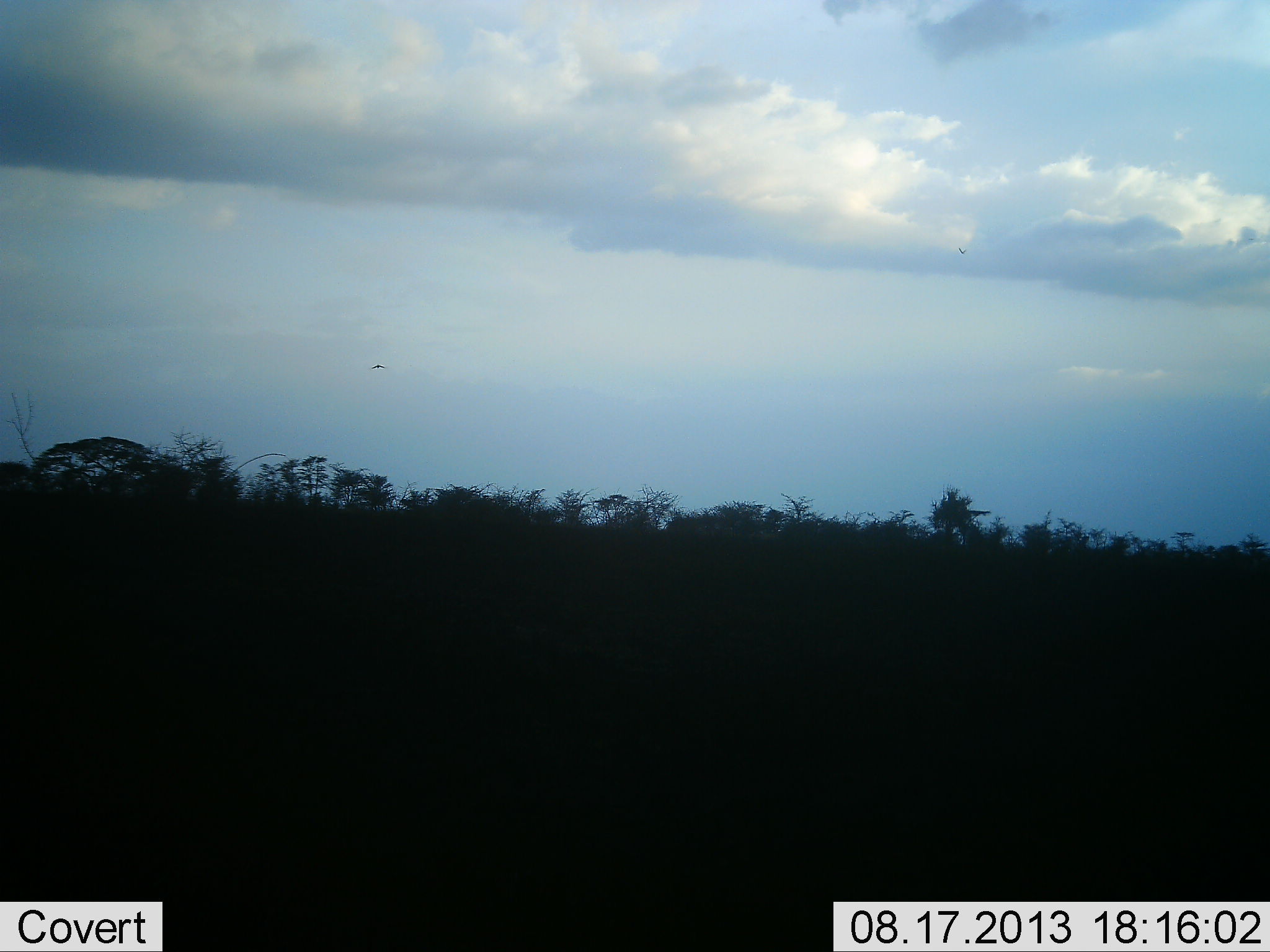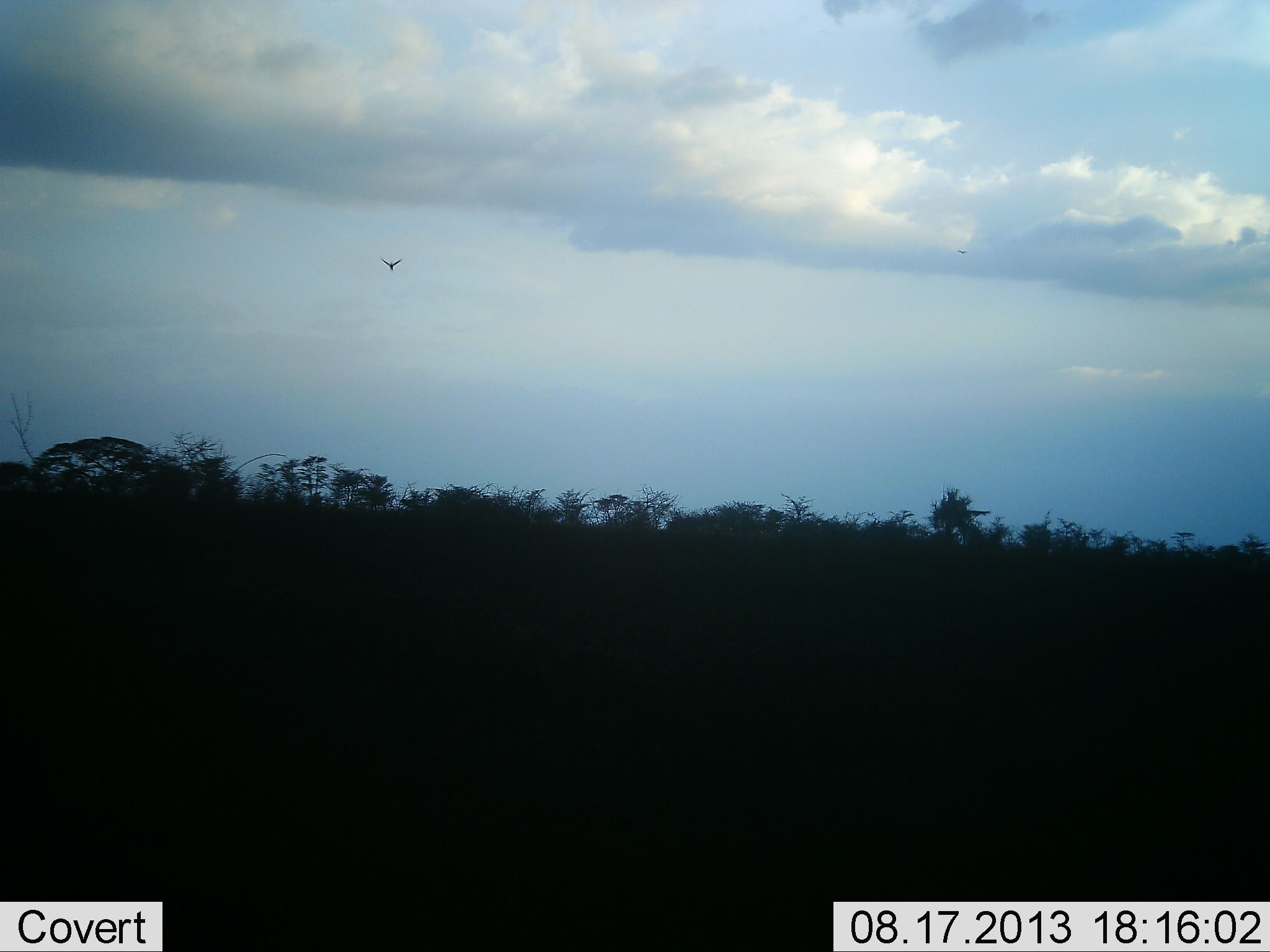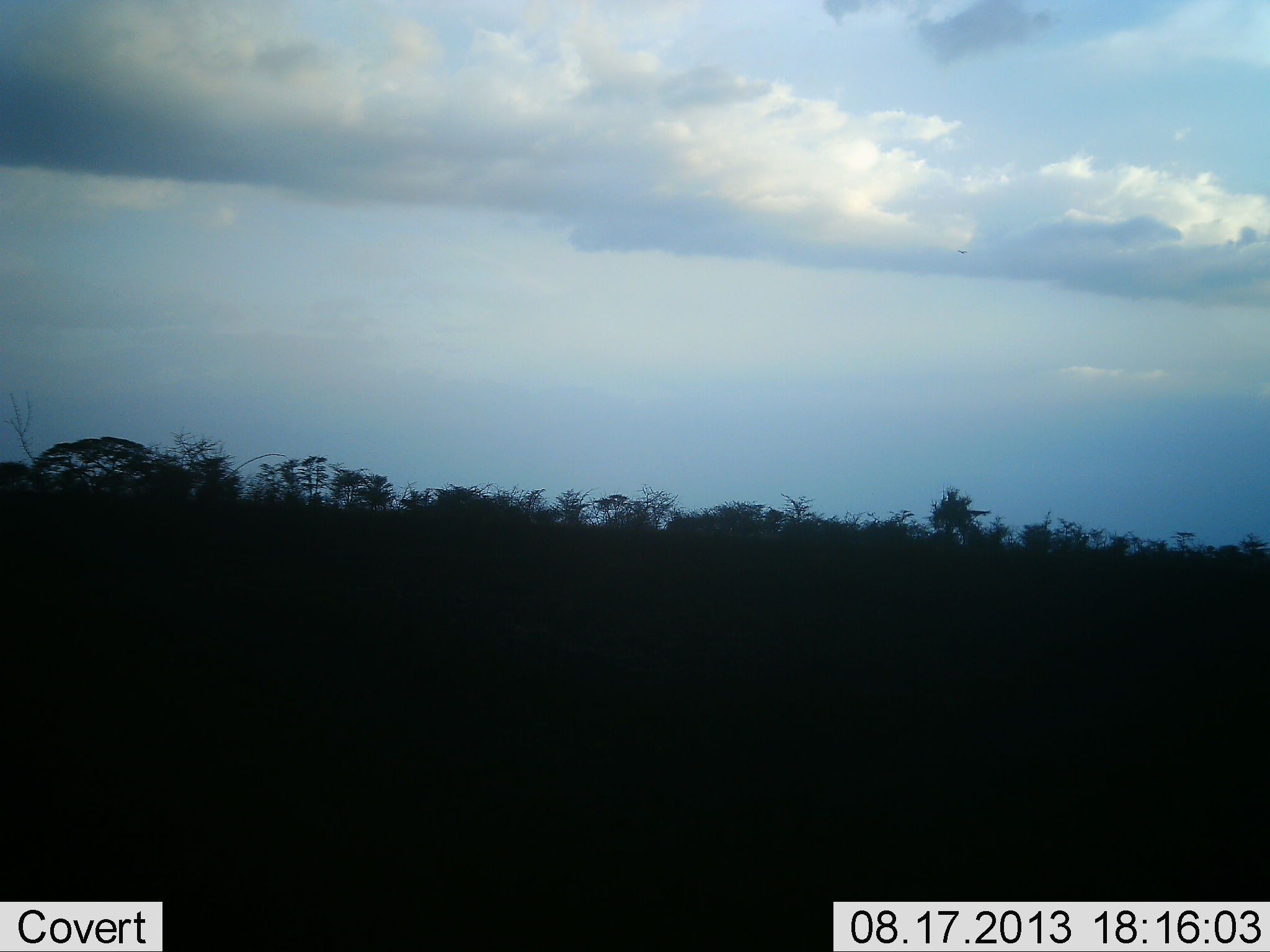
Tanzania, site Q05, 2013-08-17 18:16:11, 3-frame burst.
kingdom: Animalia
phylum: Chordata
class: Aves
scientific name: Aves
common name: bird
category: otherbird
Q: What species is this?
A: Otherbird (bird) (Aves).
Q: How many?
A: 1.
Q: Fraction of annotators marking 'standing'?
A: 0%.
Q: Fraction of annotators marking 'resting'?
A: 0%.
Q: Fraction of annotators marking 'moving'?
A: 100%.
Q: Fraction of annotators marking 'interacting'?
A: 0%.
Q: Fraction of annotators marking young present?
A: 0%.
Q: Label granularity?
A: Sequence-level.